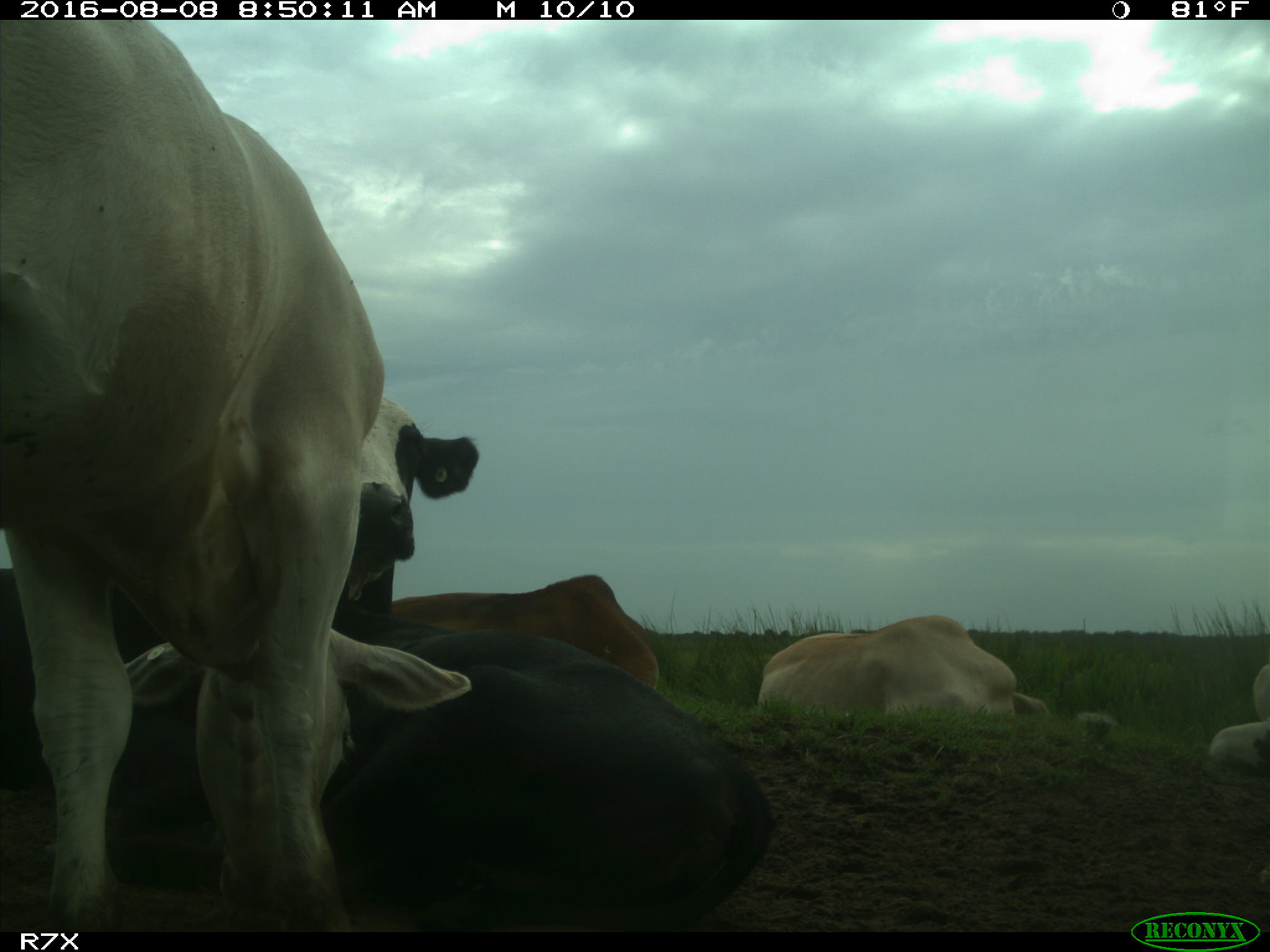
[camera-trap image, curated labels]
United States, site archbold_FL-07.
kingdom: Animalia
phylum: Chordata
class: Mammalia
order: Artiodactyla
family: Bovidae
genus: Bos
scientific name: Bos taurus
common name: domestic cow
Bos taurus (domestic cow).